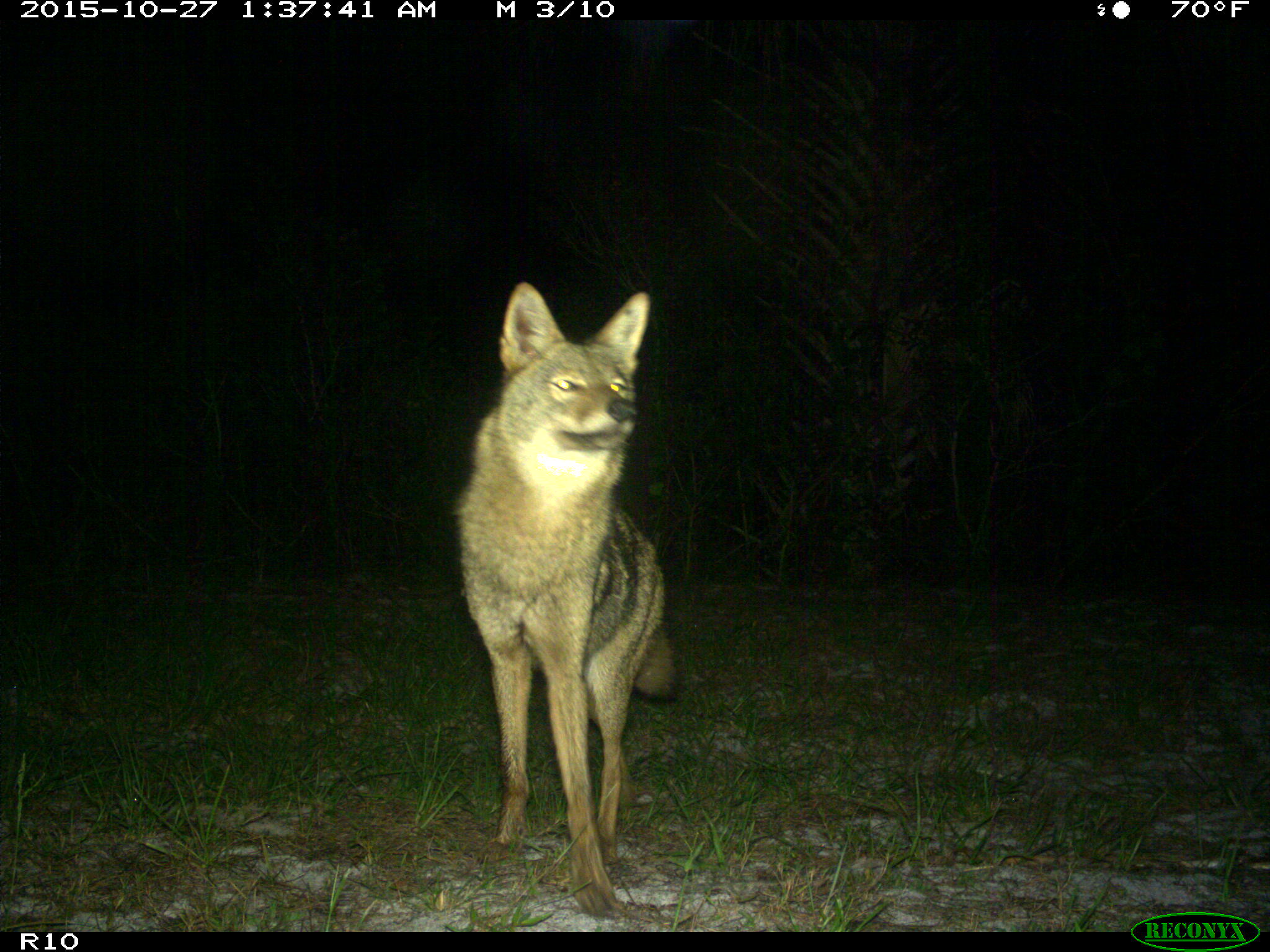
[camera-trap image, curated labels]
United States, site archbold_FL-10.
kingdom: Animalia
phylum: Chordata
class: Mammalia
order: Carnivora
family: Canidae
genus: Canis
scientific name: Canis latrans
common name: coyote